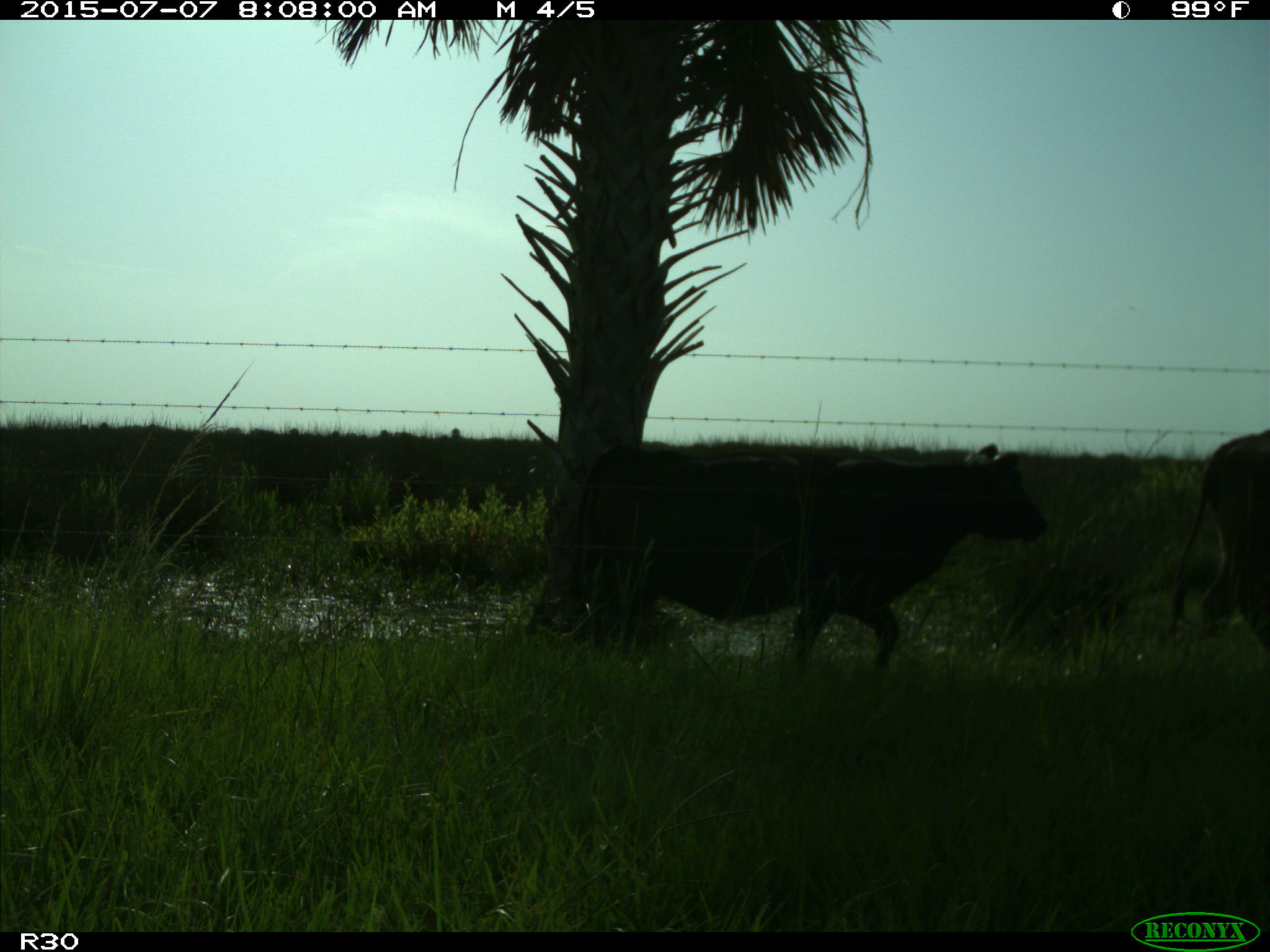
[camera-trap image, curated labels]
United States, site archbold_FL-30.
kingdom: Animalia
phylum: Chordata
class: Mammalia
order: Artiodactyla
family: Bovidae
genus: Bos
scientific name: Bos taurus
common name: domestic cow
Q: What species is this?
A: Bos taurus (domestic cow).